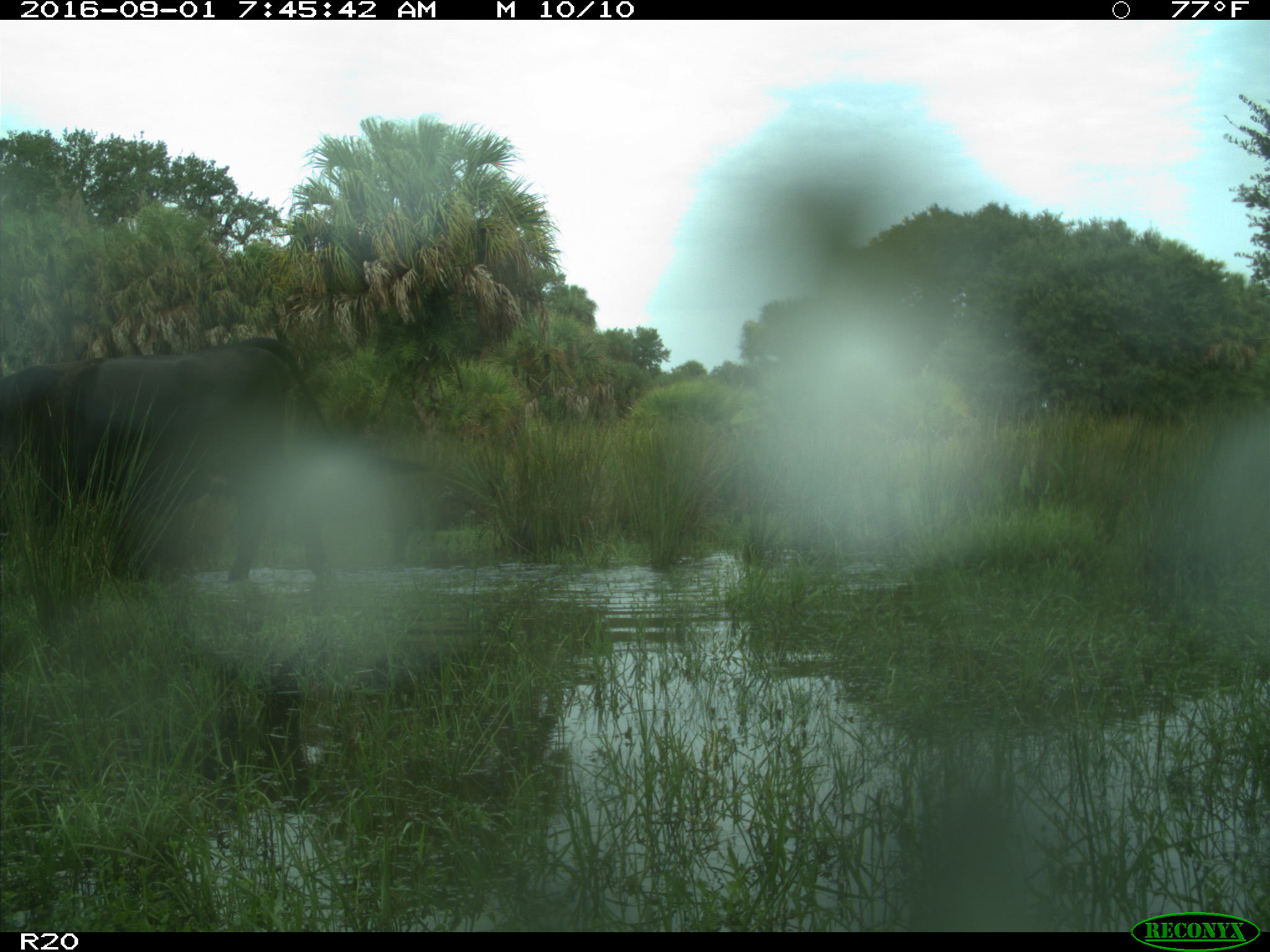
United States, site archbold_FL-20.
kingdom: Animalia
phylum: Chordata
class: Mammalia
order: Artiodactyla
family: Bovidae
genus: Bos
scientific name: Bos taurus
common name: domestic cow